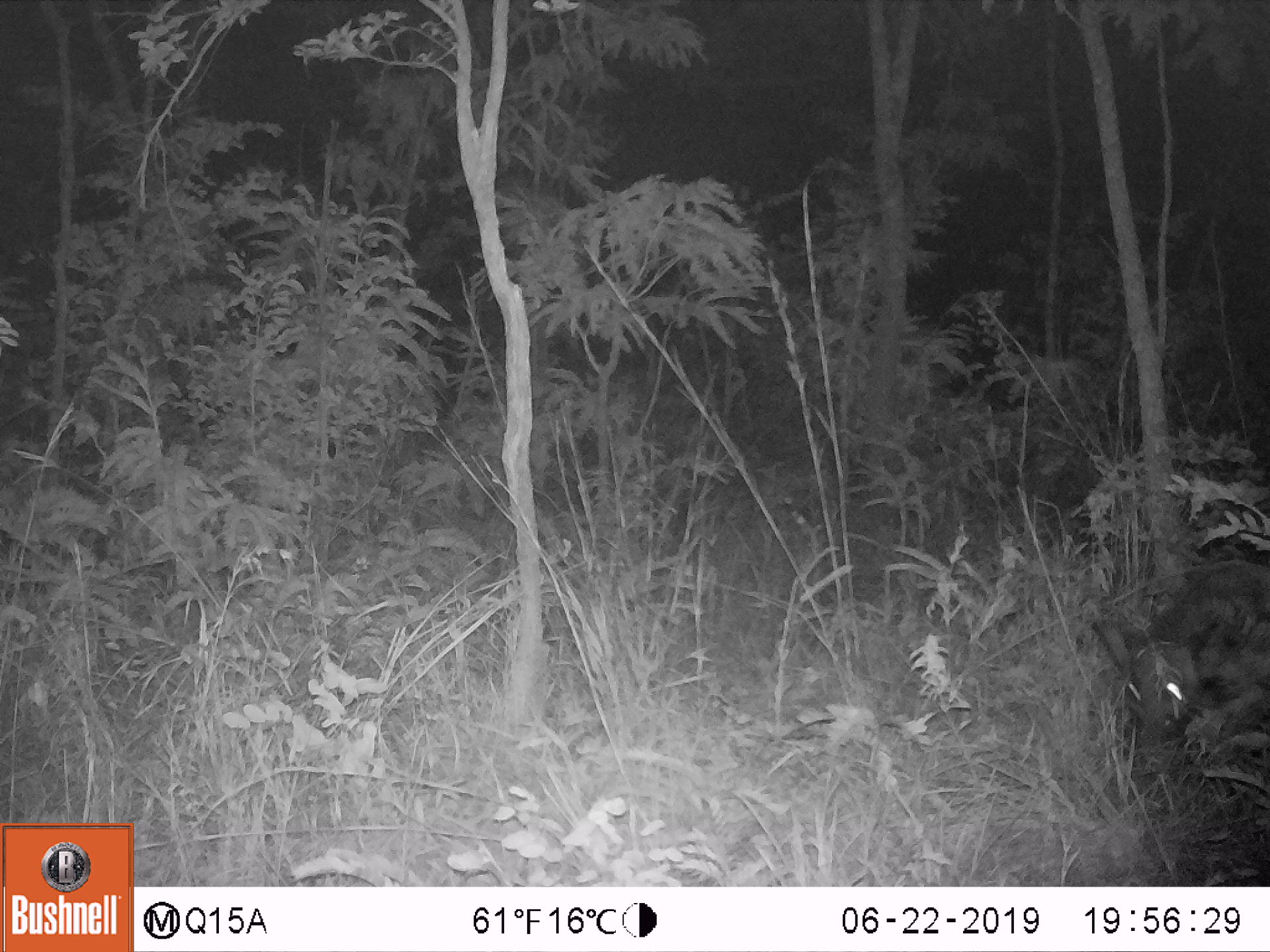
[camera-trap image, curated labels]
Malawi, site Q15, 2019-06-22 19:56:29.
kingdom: Animalia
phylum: Chordata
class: Mammalia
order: Artiodactyla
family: Suidae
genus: Potamochoerus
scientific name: Potamochoerus larvatus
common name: bushpig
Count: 1.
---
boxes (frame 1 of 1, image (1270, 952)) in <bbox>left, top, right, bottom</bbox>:
bushpig: <bbox>1088, 554, 1267, 782</bbox>